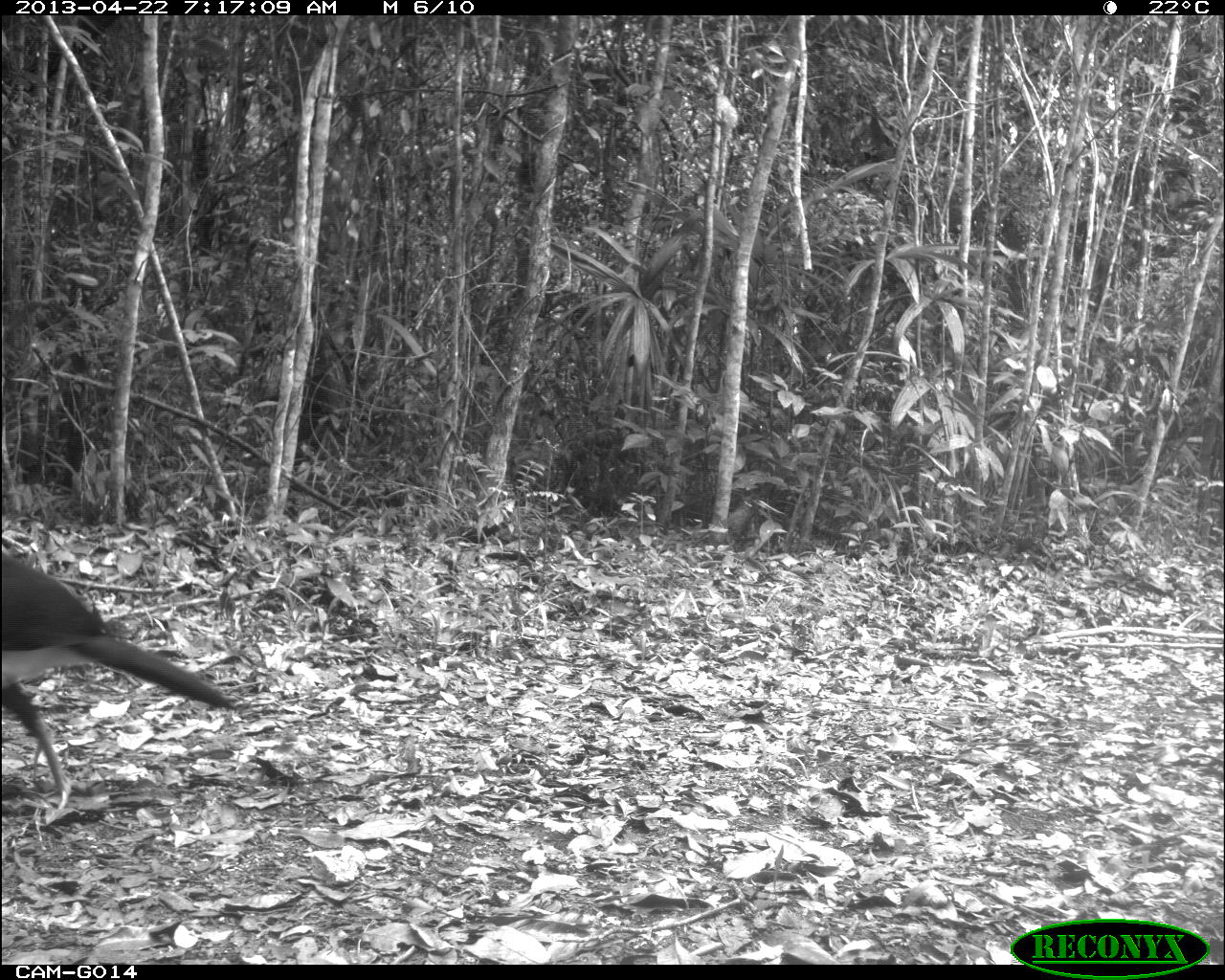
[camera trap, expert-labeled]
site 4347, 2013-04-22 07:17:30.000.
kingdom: Animalia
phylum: Chordata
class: Aves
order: Galliformes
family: Cracidae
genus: Crax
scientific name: Crax rubra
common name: great curassow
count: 1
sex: male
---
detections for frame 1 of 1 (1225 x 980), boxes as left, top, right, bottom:
crax rubra: 0, 546, 240, 821